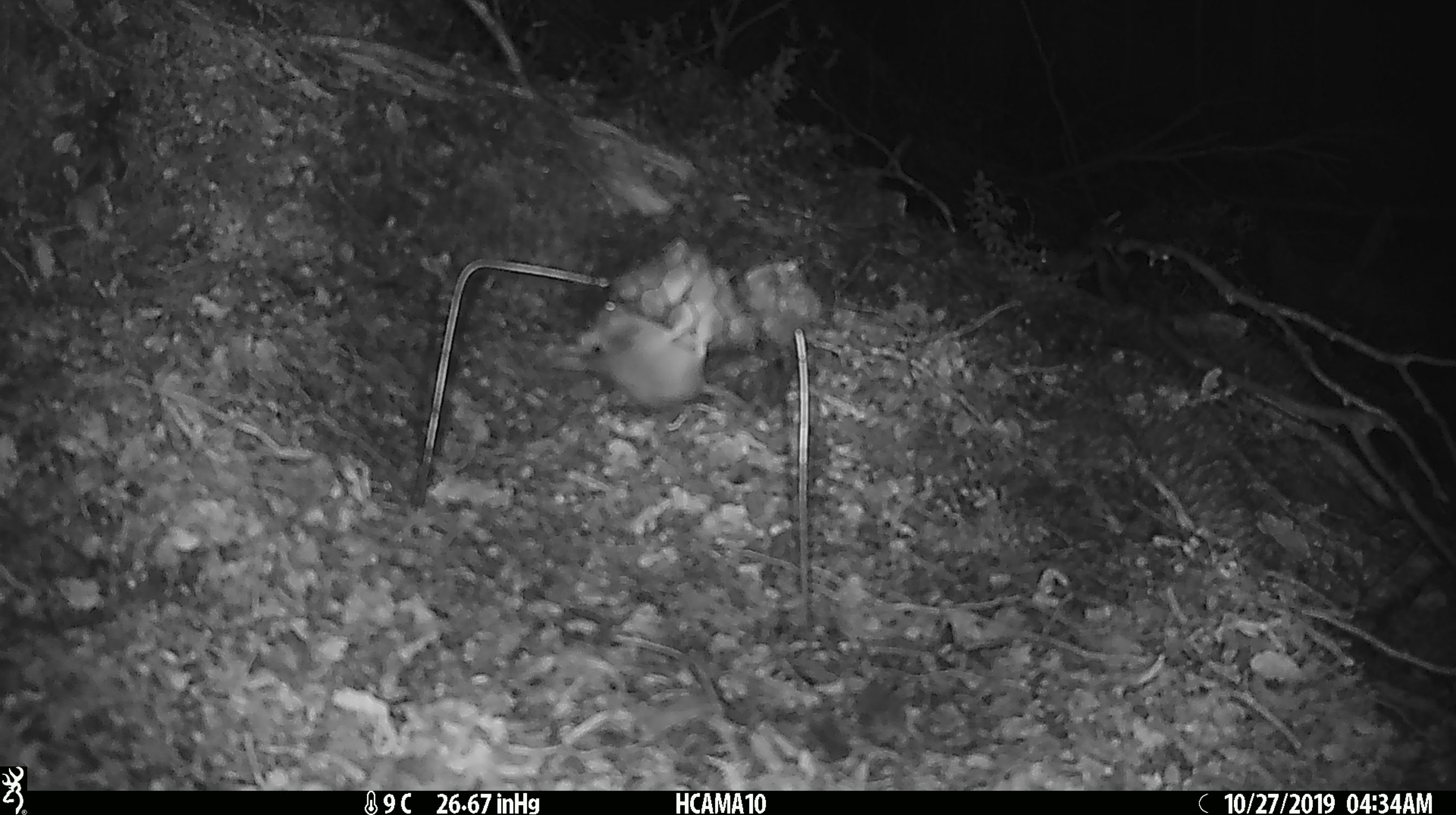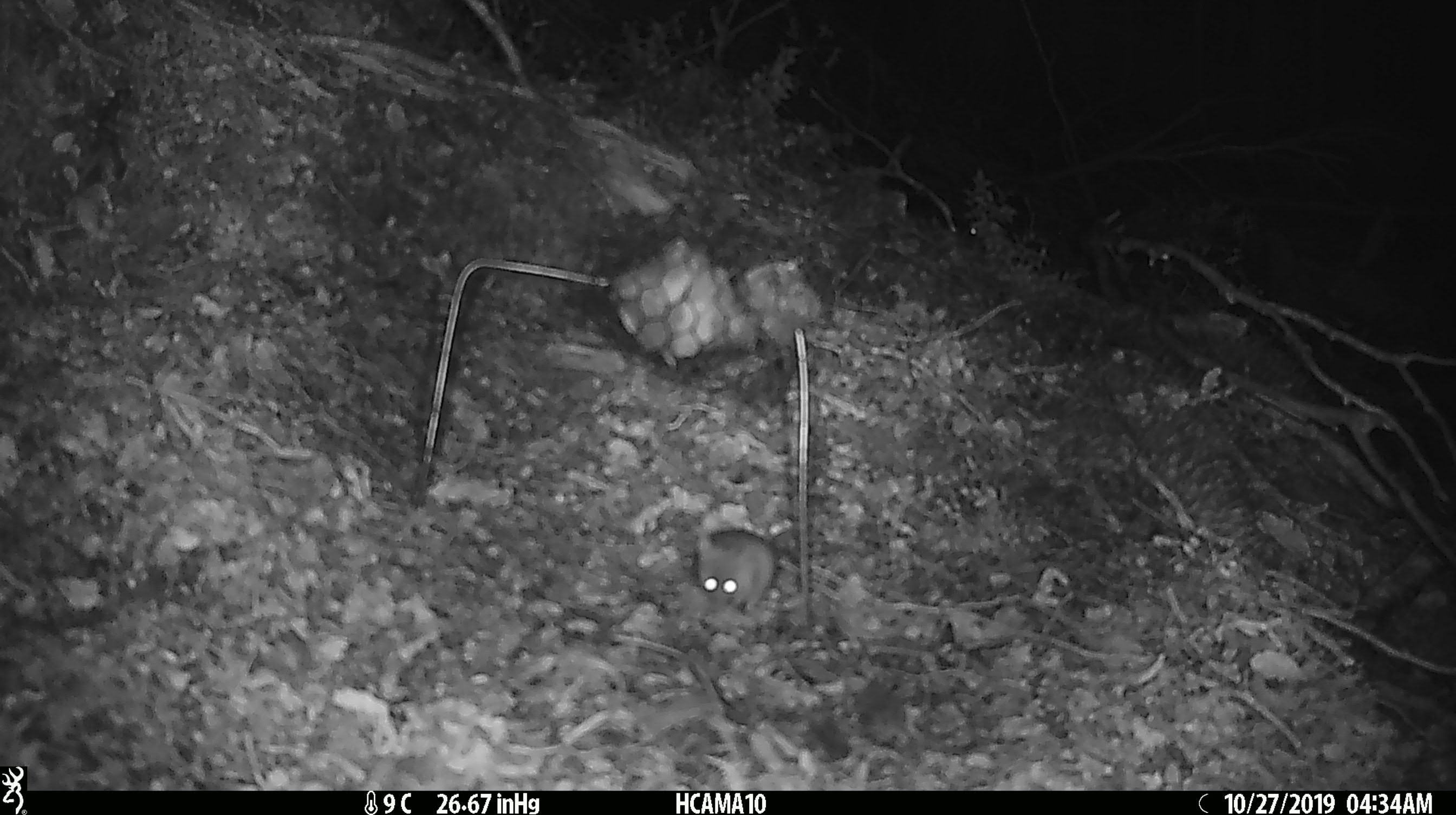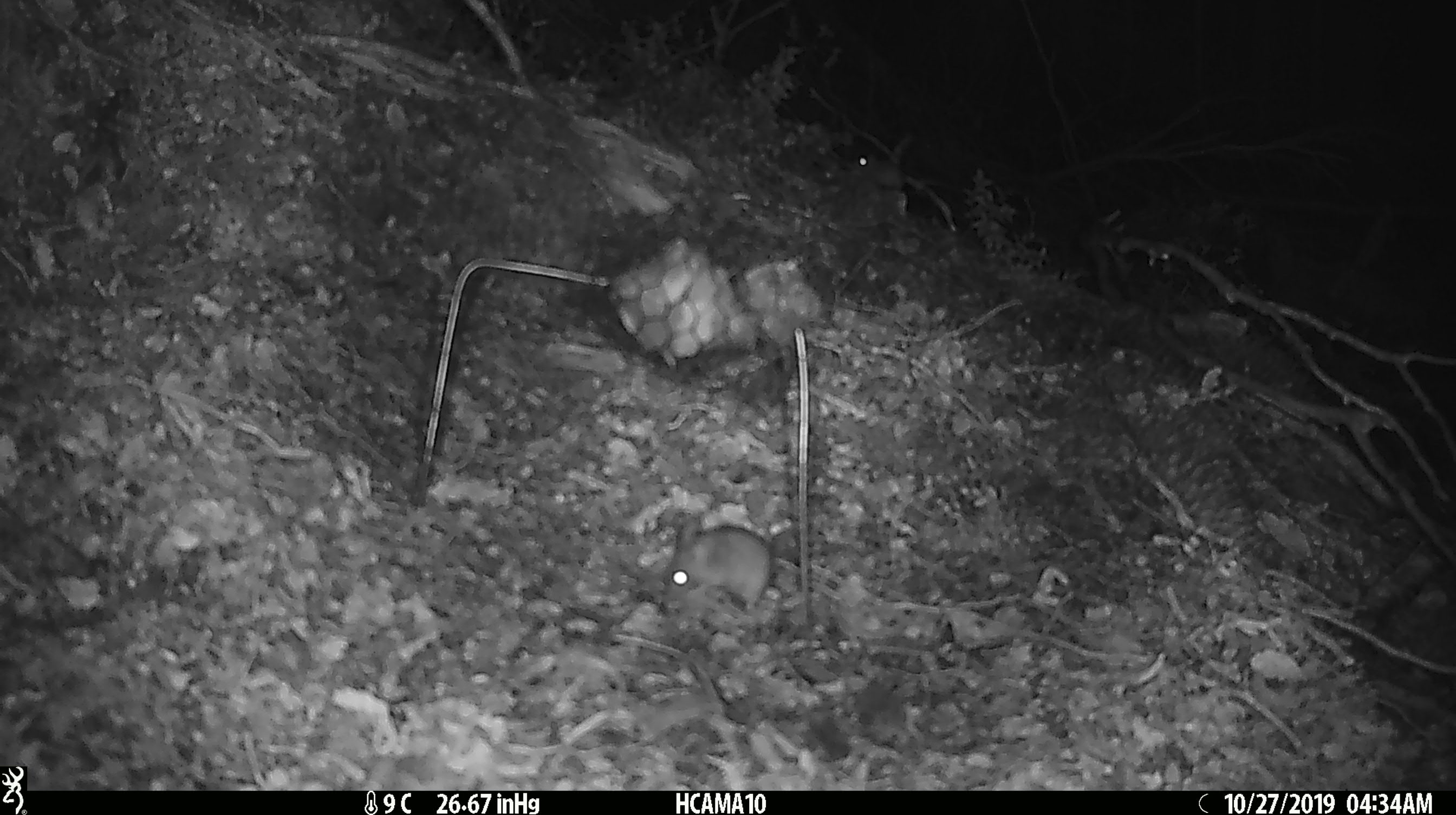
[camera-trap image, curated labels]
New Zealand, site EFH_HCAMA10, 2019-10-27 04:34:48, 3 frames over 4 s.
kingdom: Animalia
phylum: Chordata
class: Mammalia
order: Rodentia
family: Muridae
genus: Mus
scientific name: Mus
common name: mouse